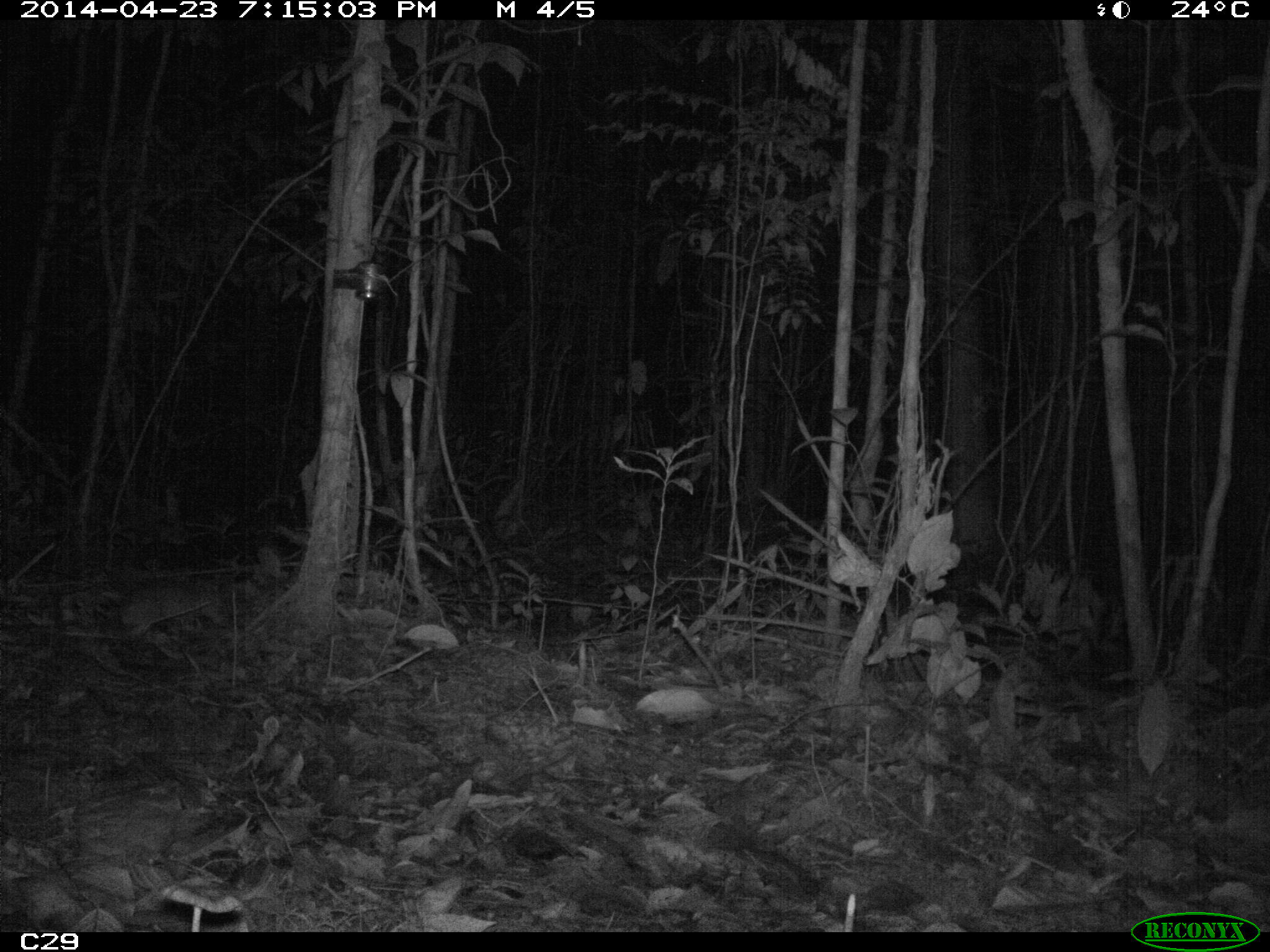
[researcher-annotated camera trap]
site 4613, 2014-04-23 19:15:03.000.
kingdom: Animalia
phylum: Chordata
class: Mammalia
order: Rodentia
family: Muridae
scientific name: Muridae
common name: mice, rats, and gerbils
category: unknown mouse or rat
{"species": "unknown mouse or rat (mice, rats, and gerbils) (Muridae)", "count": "1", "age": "adult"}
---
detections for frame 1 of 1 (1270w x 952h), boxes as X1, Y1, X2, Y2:
unknown mouse or rat: 118, 583, 230, 630